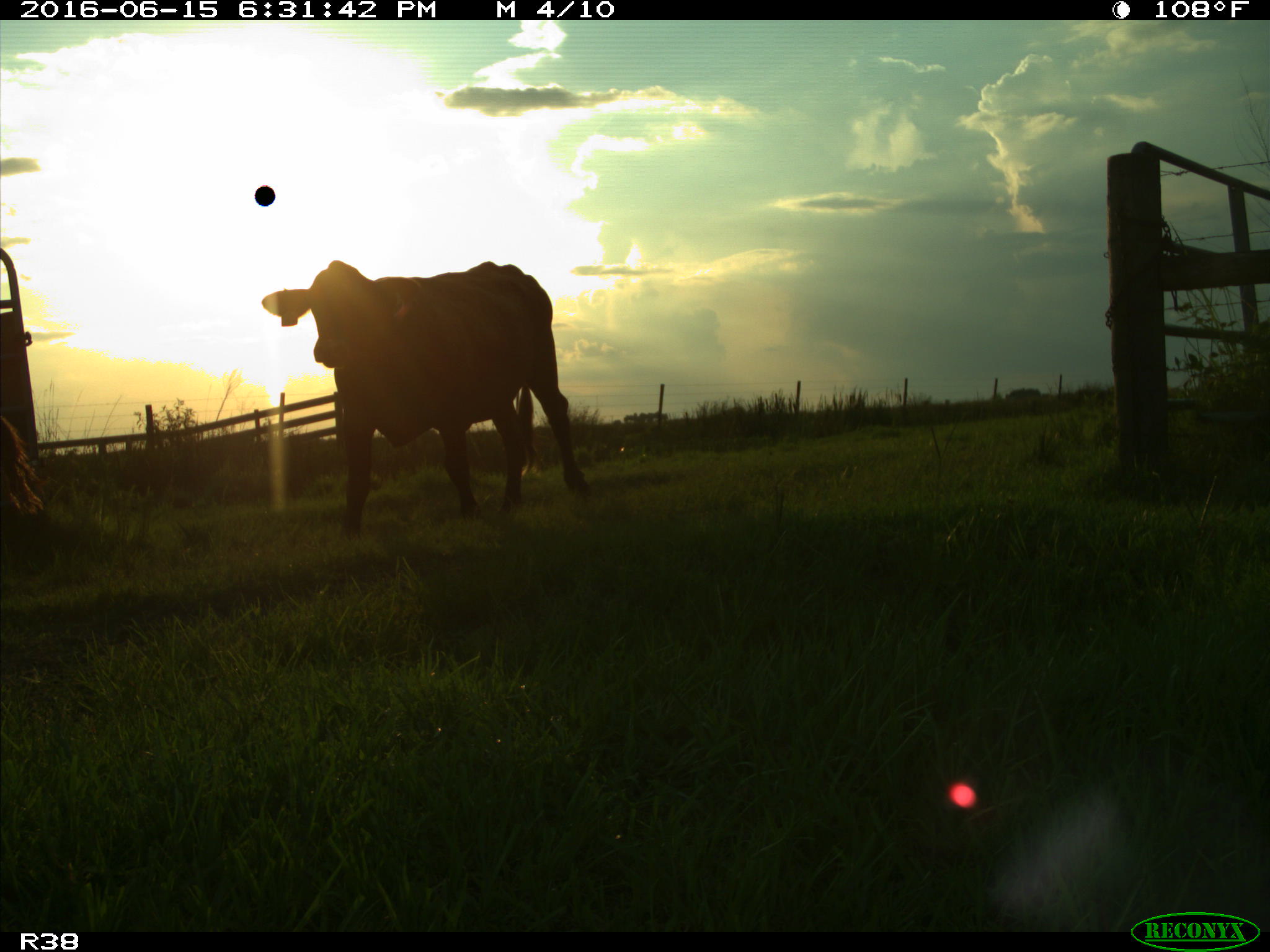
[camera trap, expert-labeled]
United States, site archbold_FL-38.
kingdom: Animalia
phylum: Chordata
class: Mammalia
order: Artiodactyla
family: Bovidae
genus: Bos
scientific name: Bos taurus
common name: domestic cow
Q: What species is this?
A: Bos taurus (domestic cow).